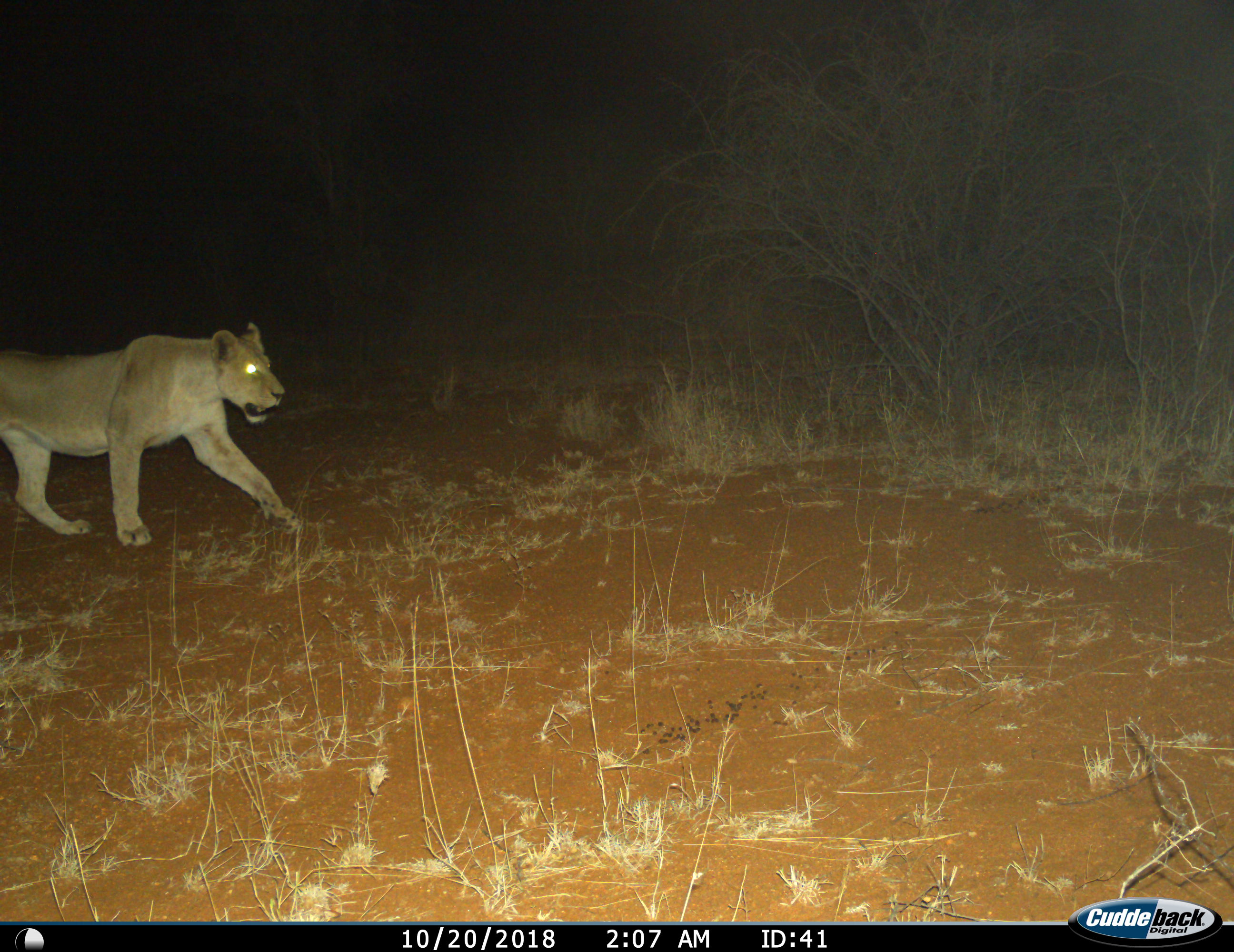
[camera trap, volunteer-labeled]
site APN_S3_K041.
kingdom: Animalia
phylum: Chordata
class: Mammalia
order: Carnivora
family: Felidae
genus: Panthera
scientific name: Panthera leo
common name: lion female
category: lionfemale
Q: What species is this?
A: Lionfemale (lion female) (Panthera leo).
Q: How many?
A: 1.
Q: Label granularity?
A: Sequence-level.